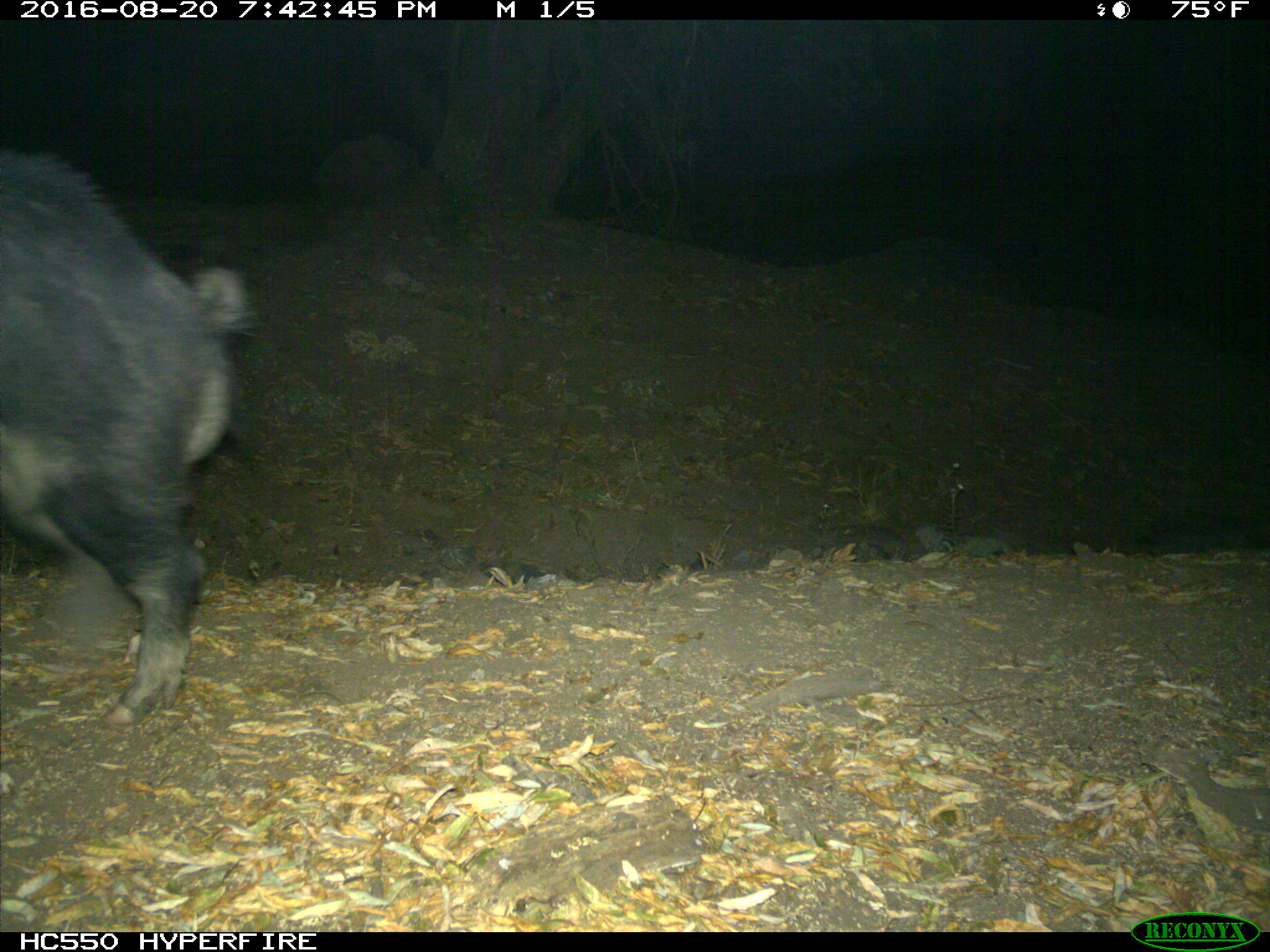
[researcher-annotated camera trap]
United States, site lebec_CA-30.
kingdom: Animalia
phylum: Chordata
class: Mammalia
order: Artiodactyla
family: Suidae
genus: Sus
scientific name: Sus scrofa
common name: wild boar